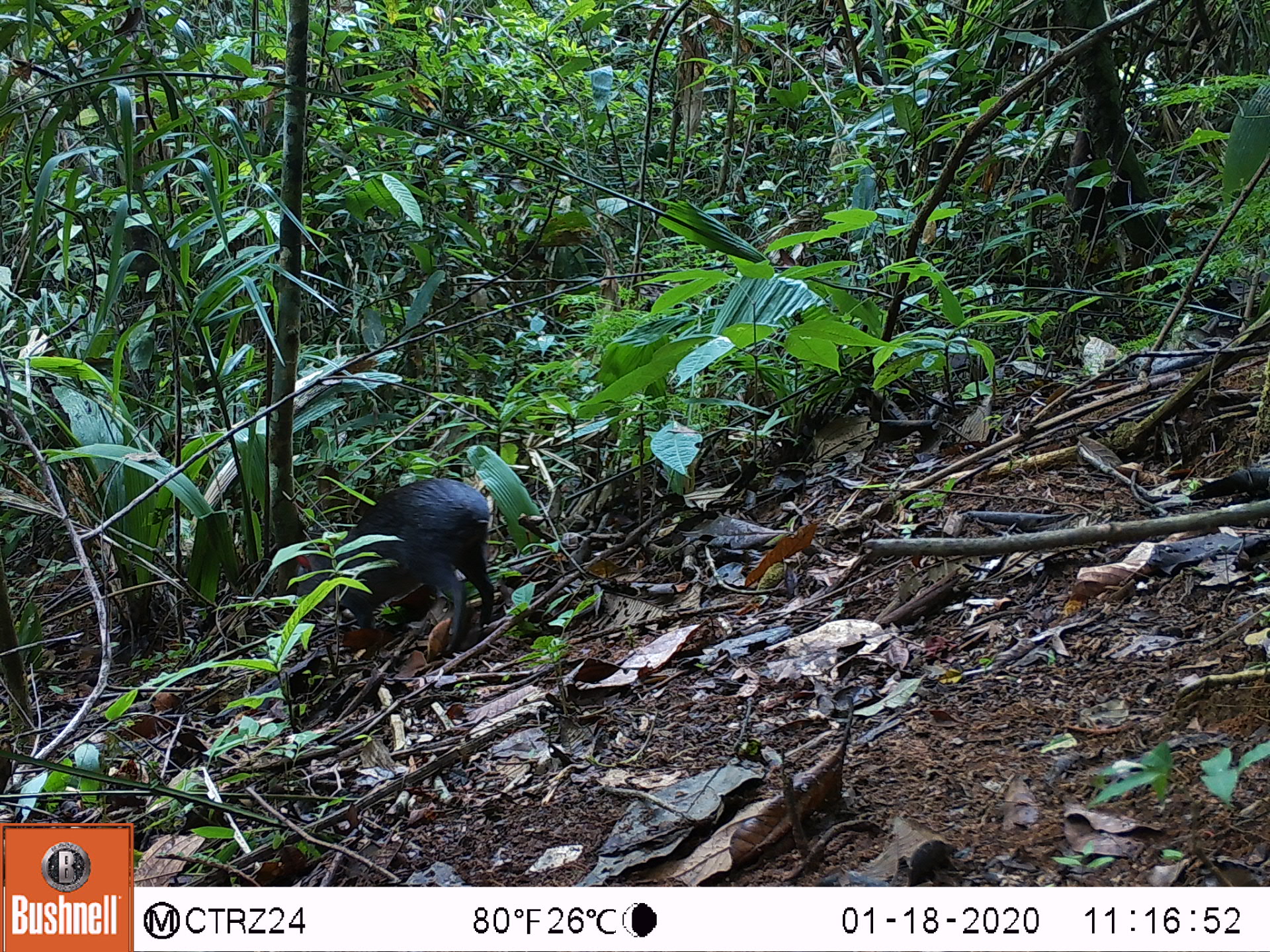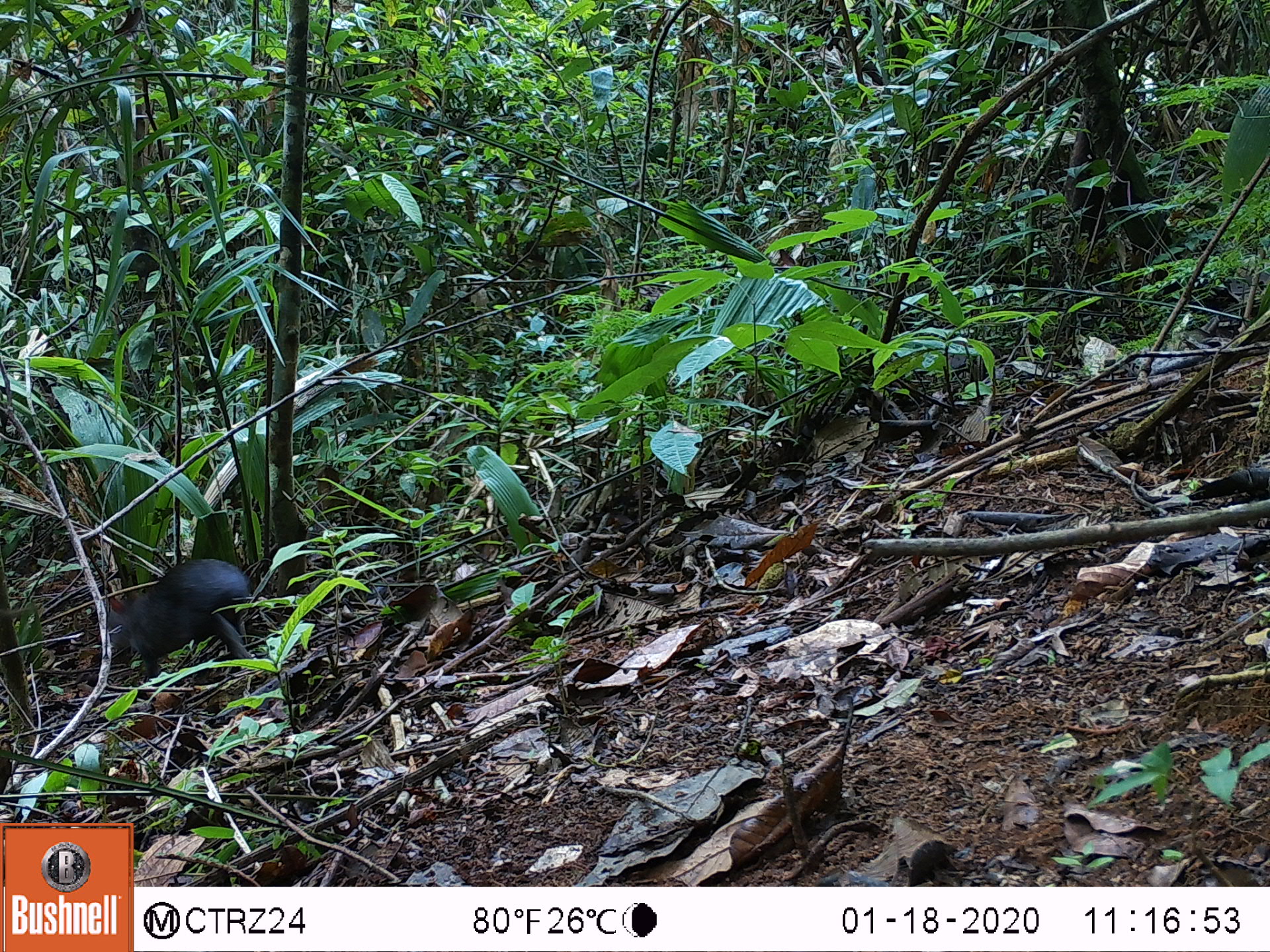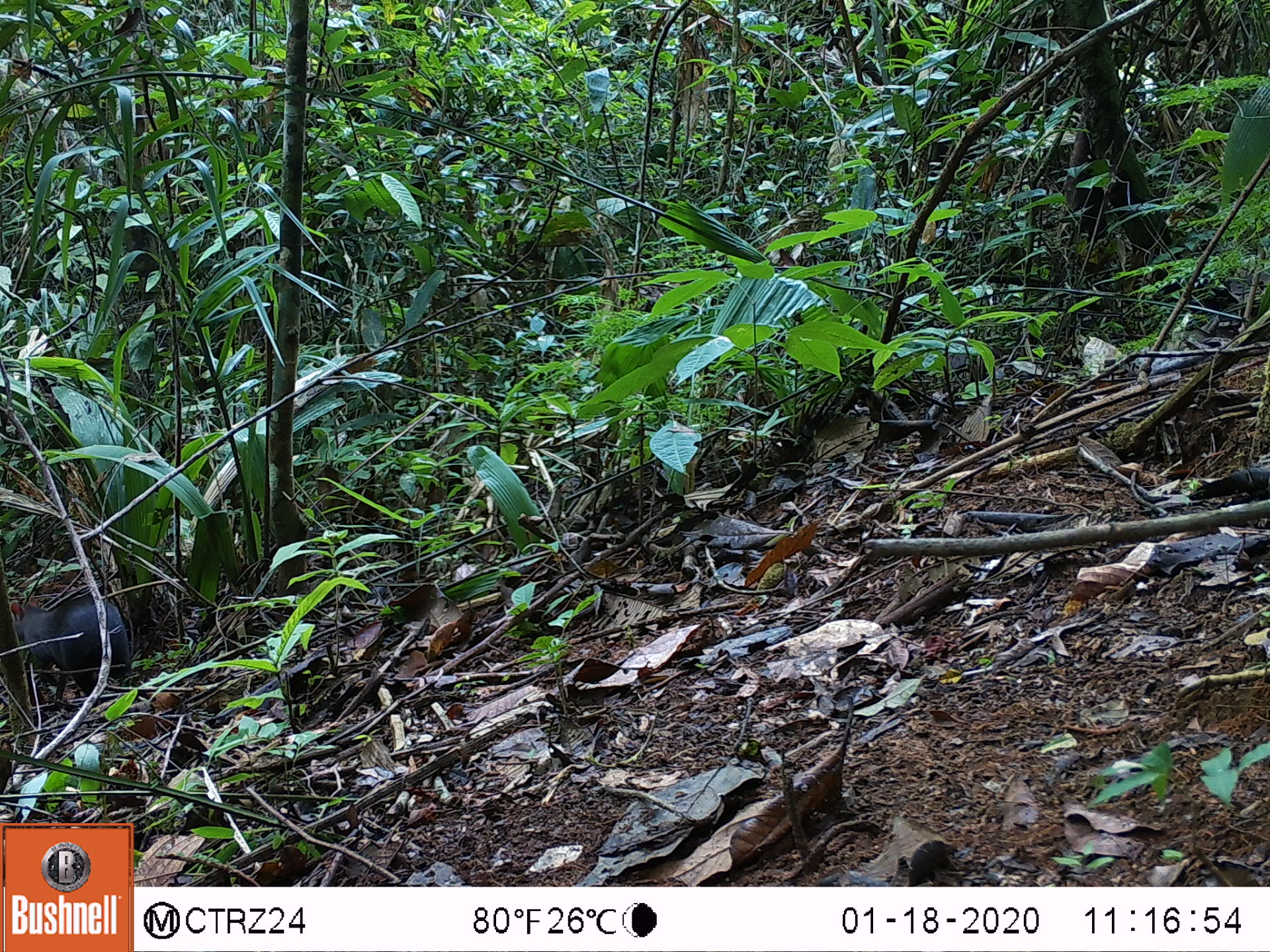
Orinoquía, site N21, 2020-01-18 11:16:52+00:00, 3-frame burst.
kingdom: Animalia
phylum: Chordata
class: Mammalia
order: Rodentia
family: Dasyproctidae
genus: Dasyprocta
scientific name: Dasyprocta fuliginosa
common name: black agouti